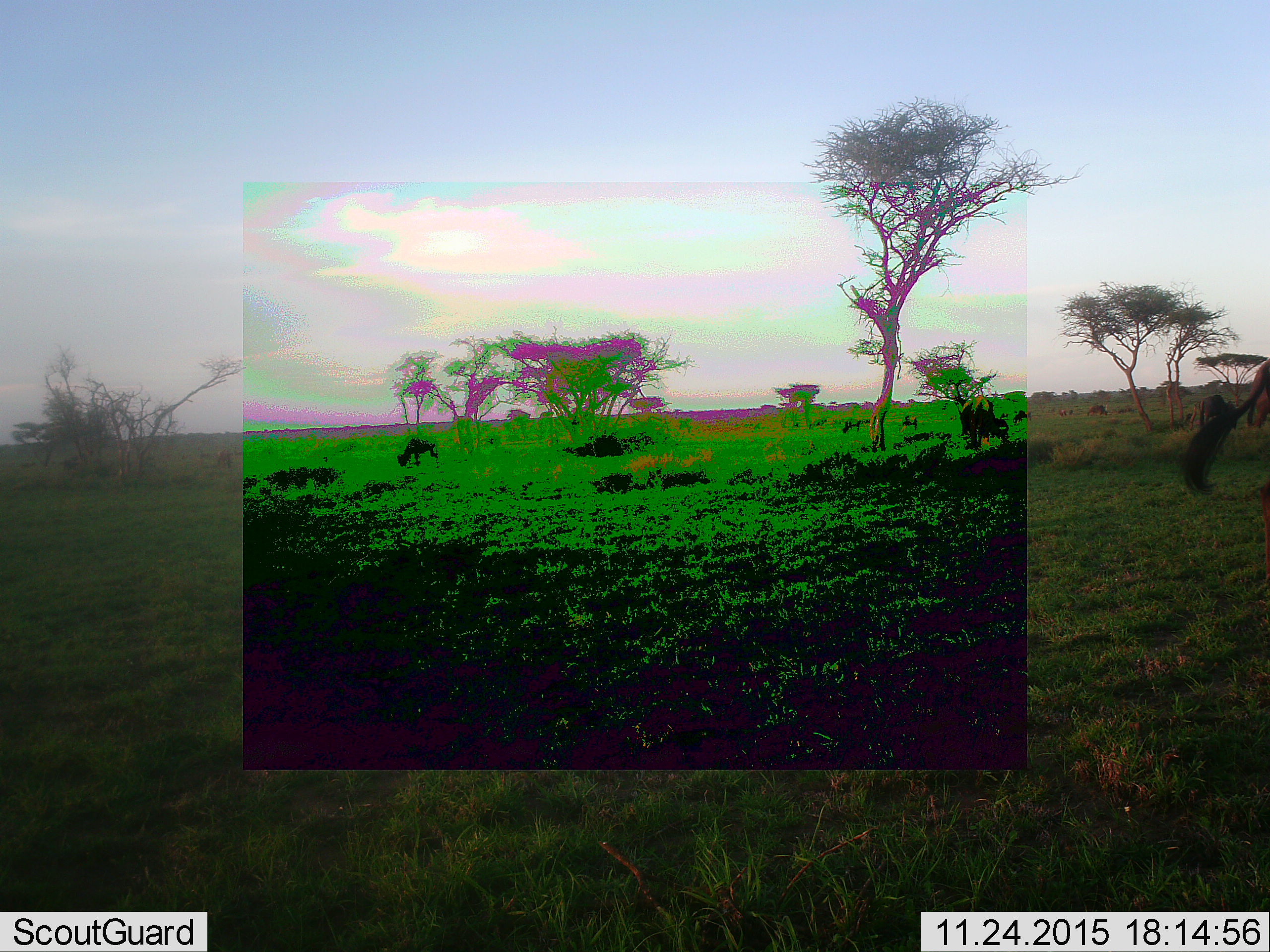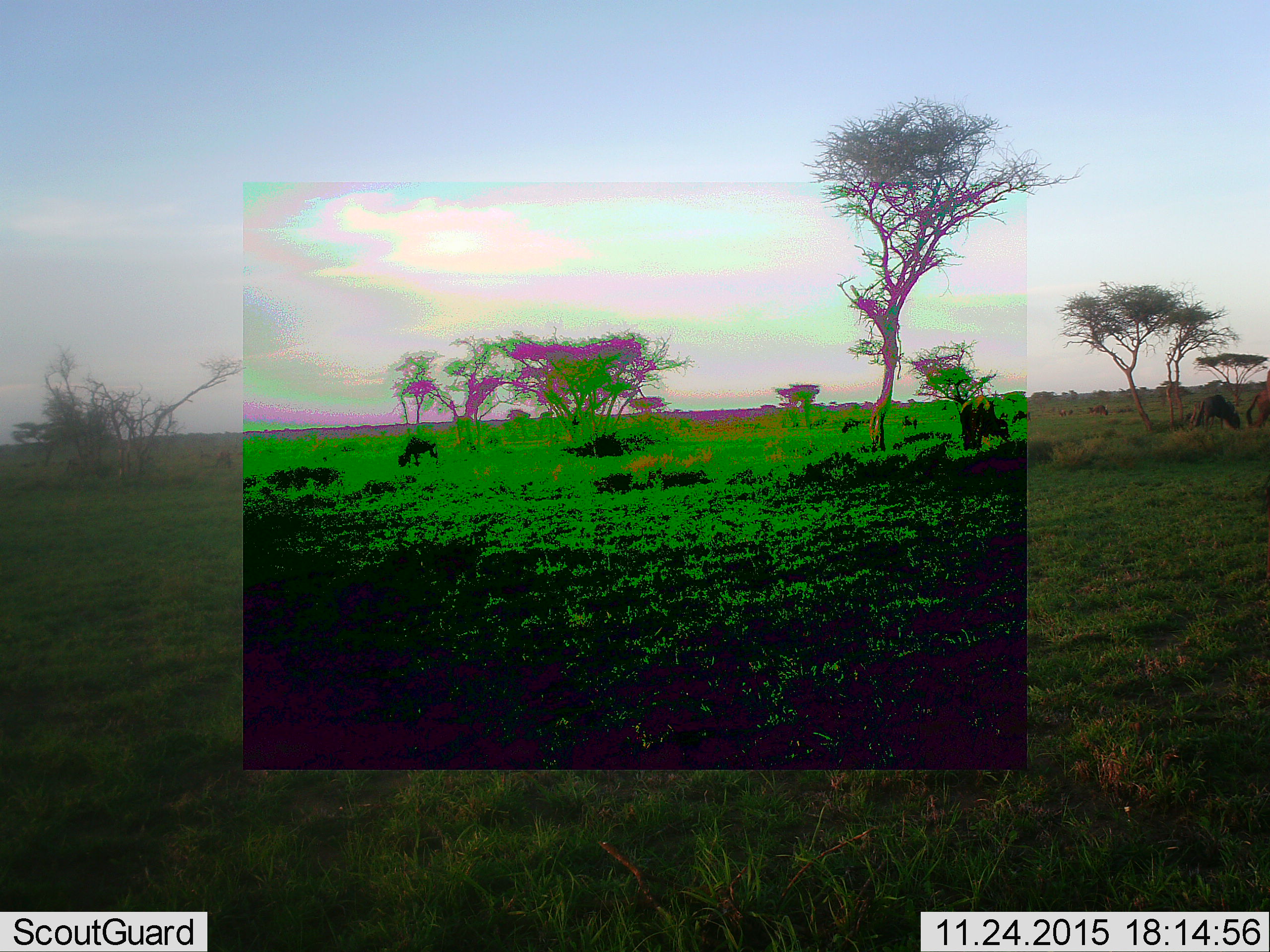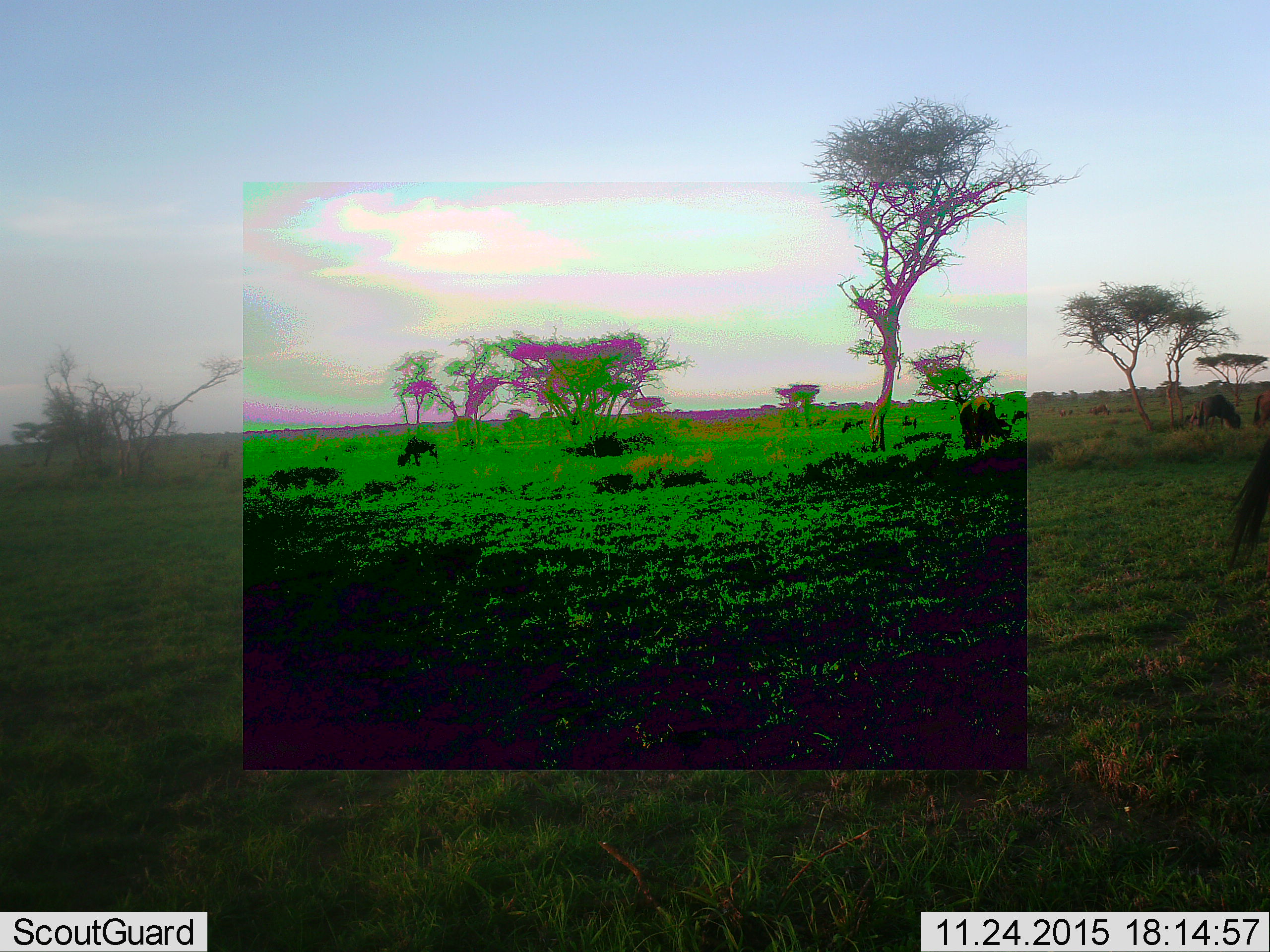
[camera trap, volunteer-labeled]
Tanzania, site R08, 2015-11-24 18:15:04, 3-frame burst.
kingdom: Animalia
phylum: Chordata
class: Mammalia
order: Artiodactyla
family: Bovidae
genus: Connochaetes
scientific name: Connochaetes taurinus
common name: blue wildebeest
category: wildebeest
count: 11-50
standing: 62%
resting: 0%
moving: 25%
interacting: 0%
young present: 0%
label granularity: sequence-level